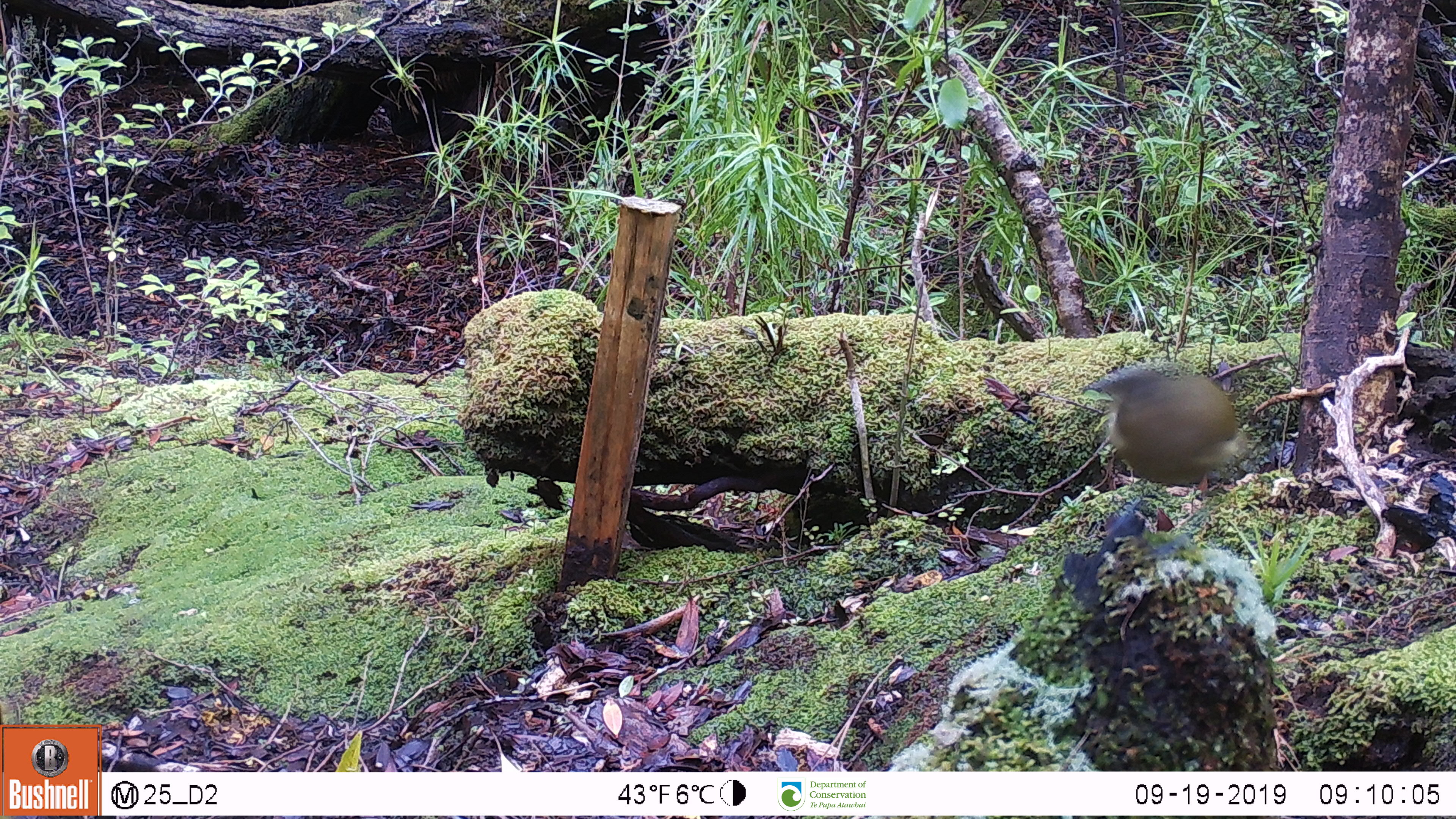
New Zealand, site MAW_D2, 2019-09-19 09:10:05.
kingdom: Animalia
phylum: Chordata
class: Aves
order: Passeriformes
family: Meliphagidae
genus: Anthornis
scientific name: Anthornis melanura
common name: new zealand bellbird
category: bellbird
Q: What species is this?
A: Bellbird (new zealand bellbird) (Anthornis melanura).